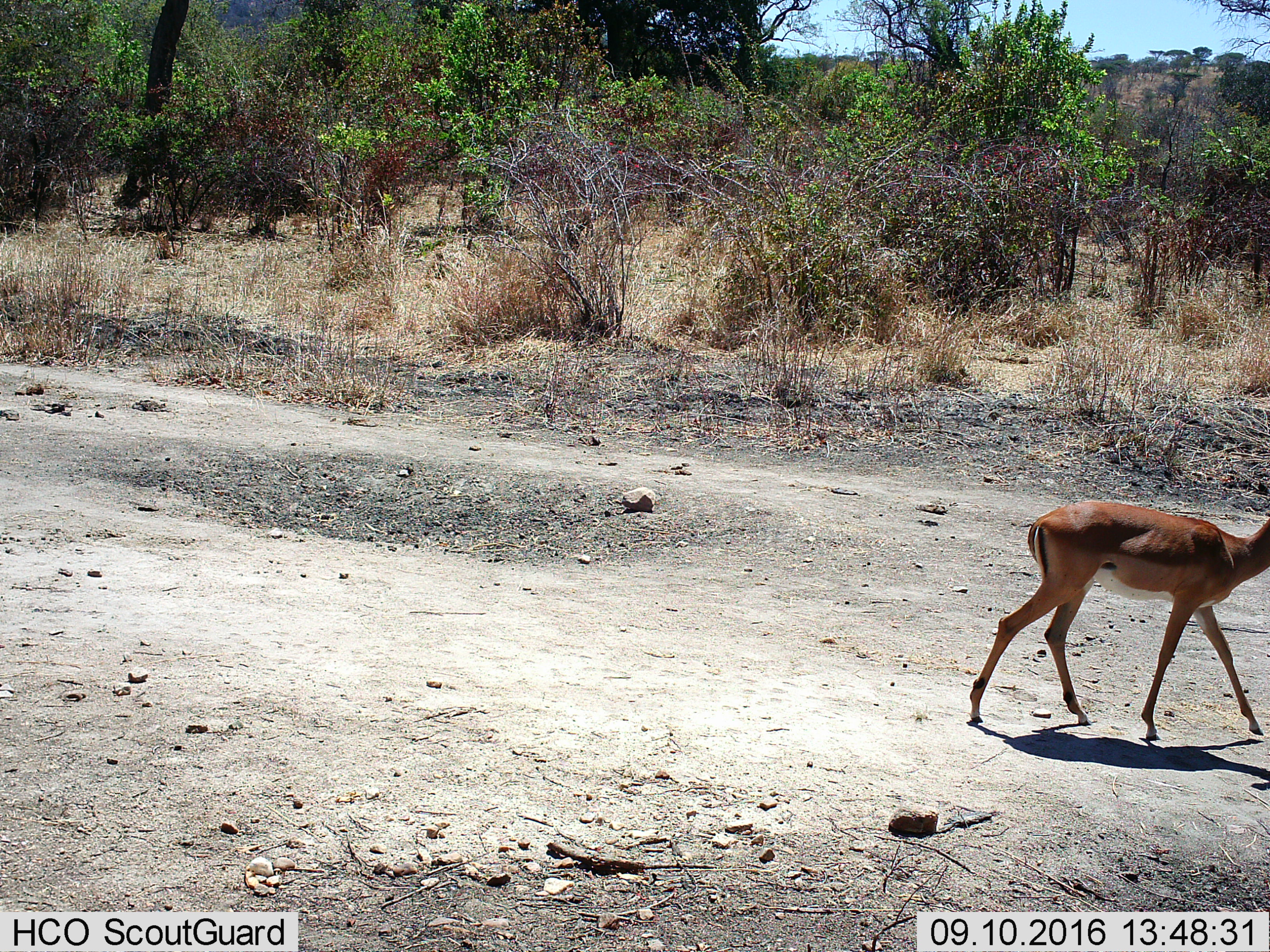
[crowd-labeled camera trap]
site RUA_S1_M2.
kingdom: Animalia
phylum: Chordata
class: Mammalia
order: Artiodactyla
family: Bovidae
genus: Aepyceros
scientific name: Aepyceros melampus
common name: impala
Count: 1.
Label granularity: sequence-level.